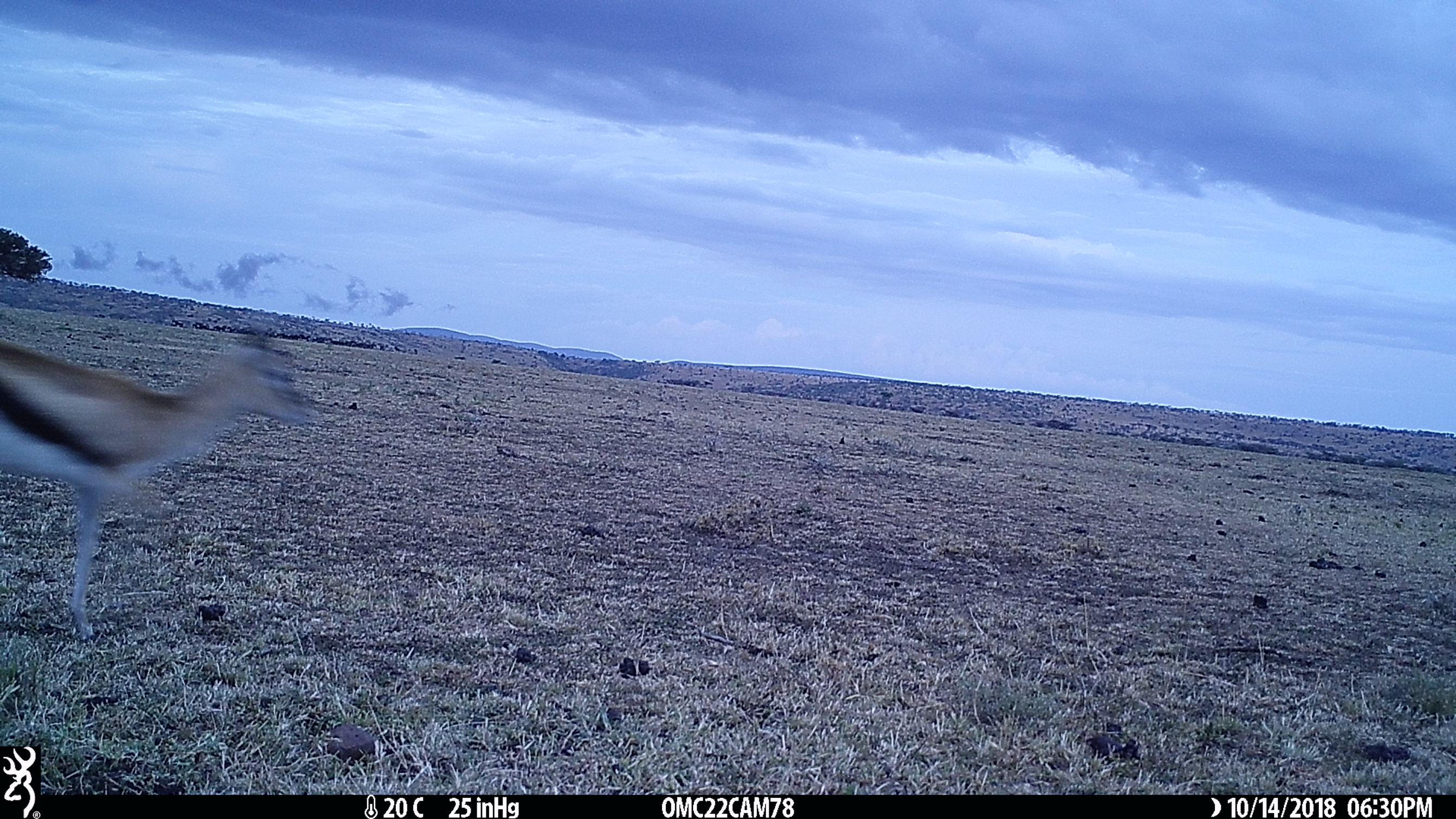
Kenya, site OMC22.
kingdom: Animalia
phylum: Chordata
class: Mammalia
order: Artiodactyla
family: Bovidae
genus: Eudorcas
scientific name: Eudorcas thomsonii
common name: thomon's gazelle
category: gazelle thomsons